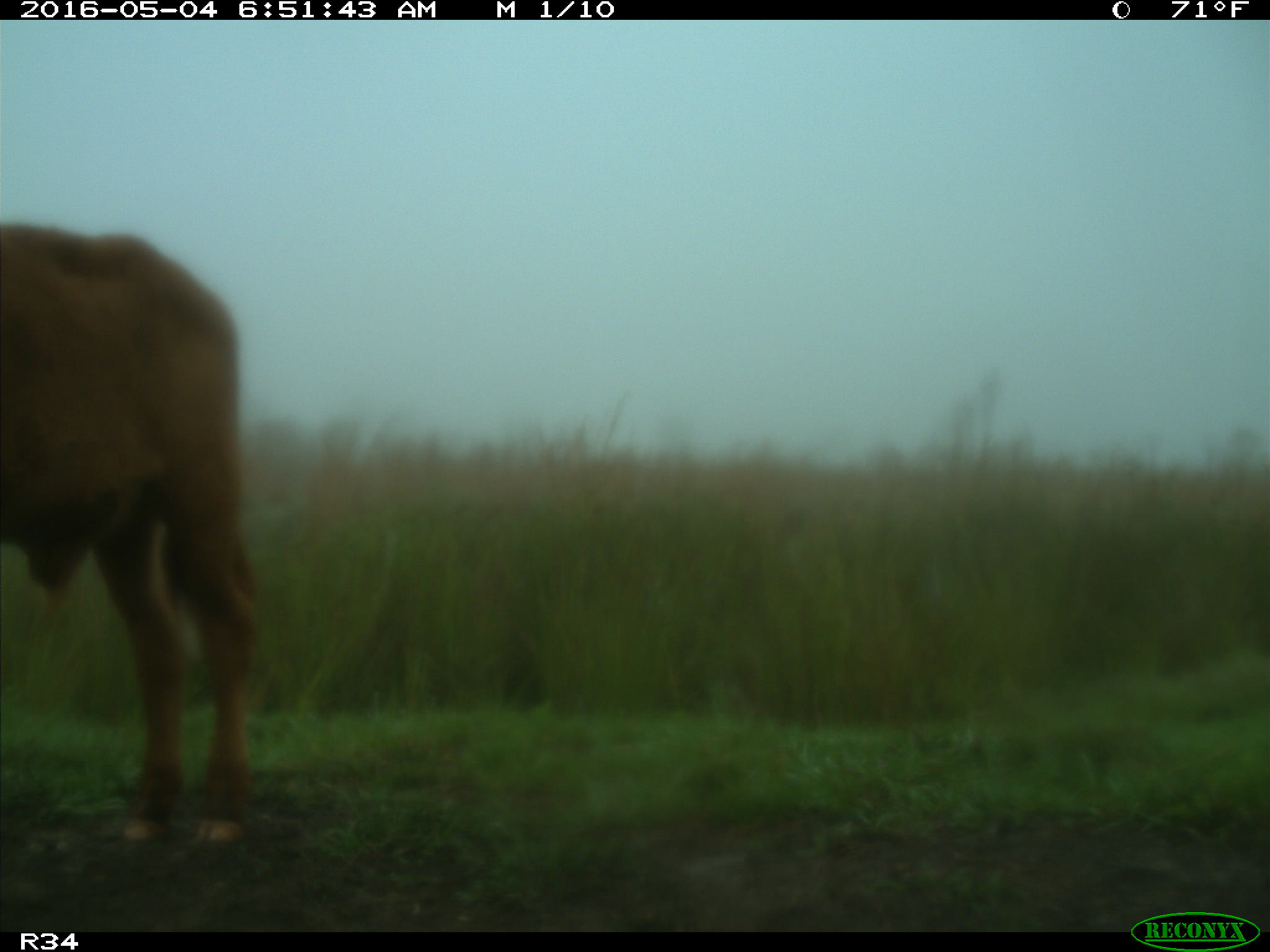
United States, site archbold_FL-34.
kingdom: Animalia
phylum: Chordata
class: Mammalia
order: Artiodactyla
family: Bovidae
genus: Bos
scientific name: Bos taurus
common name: domestic cow